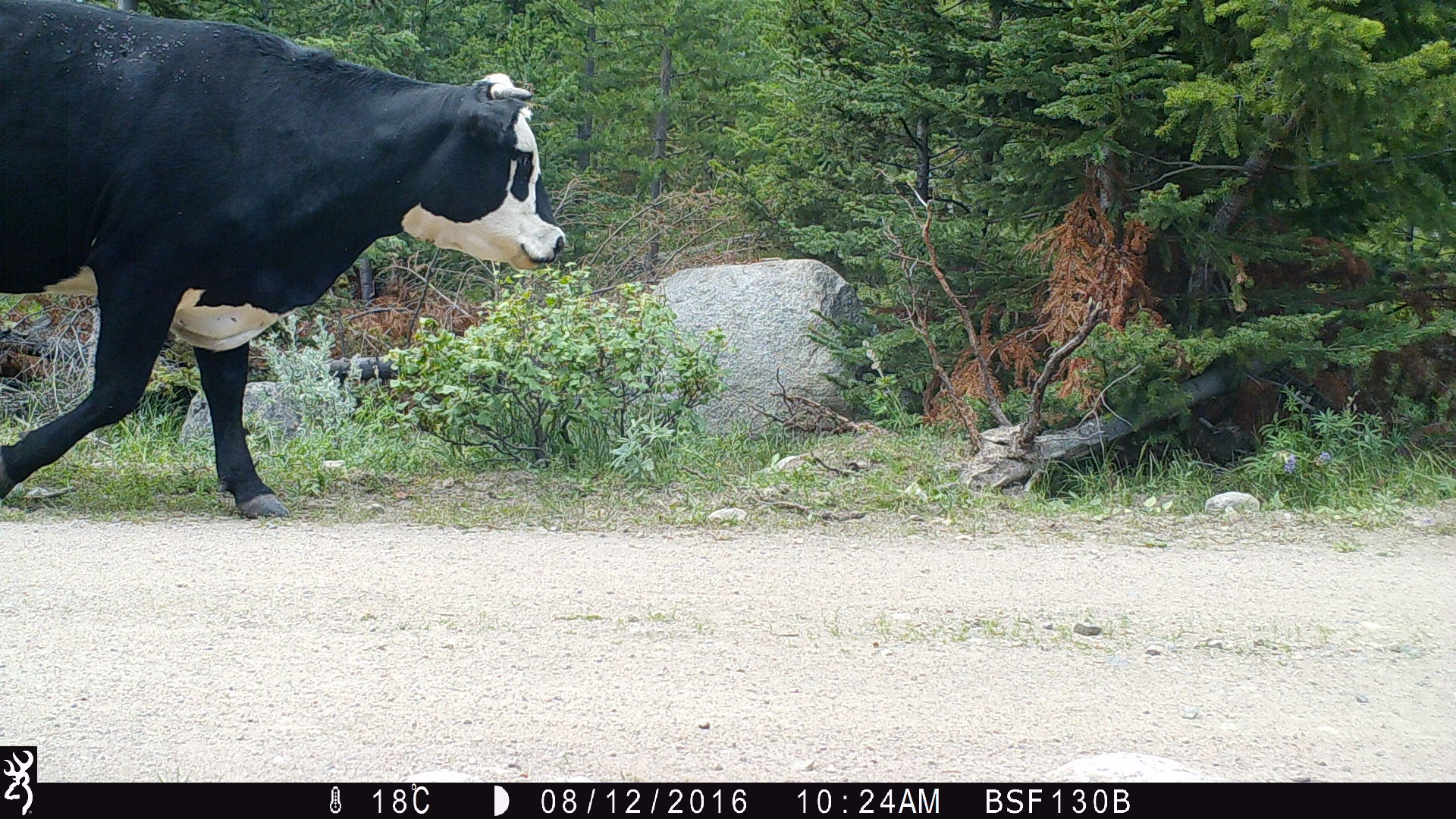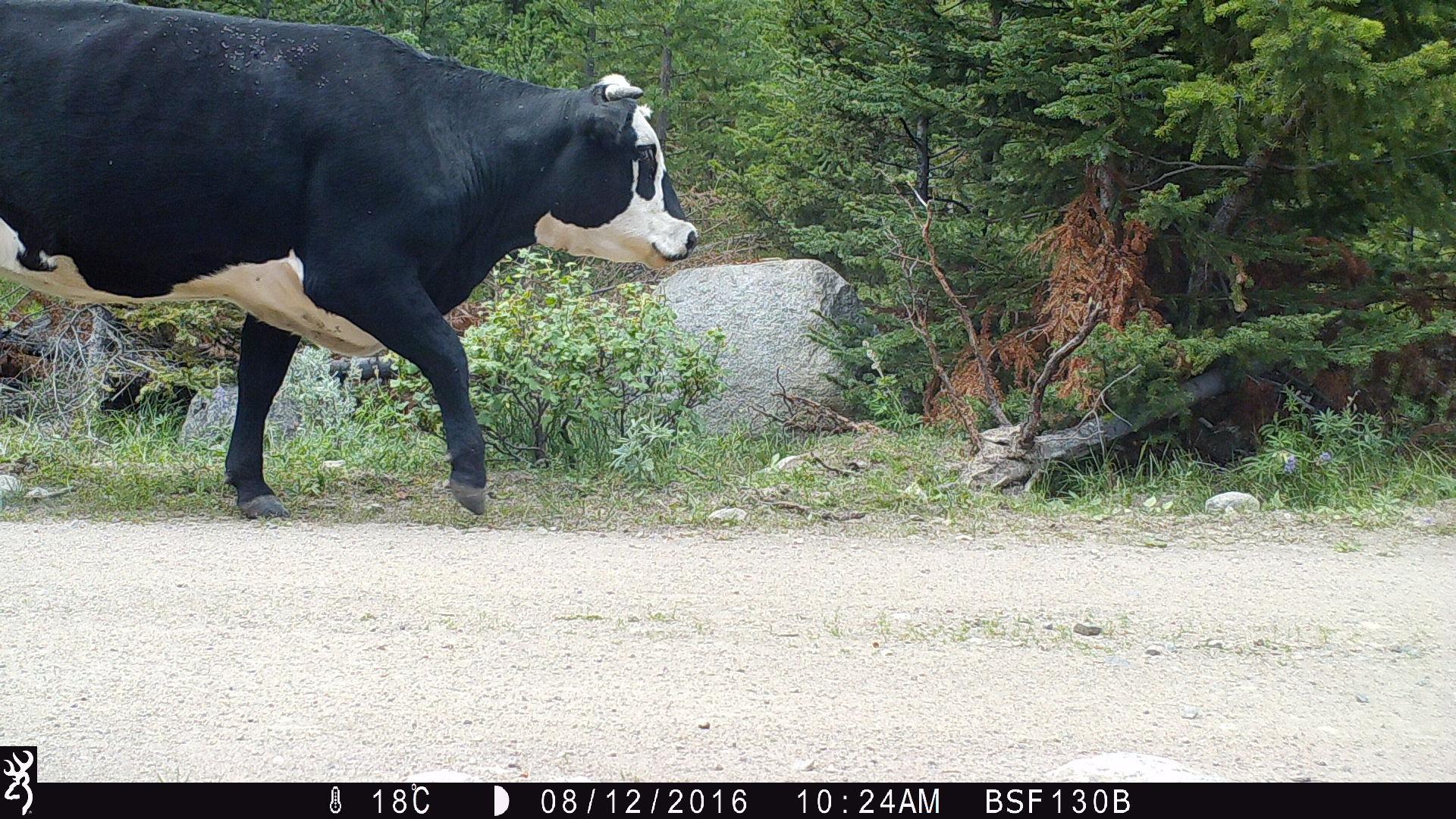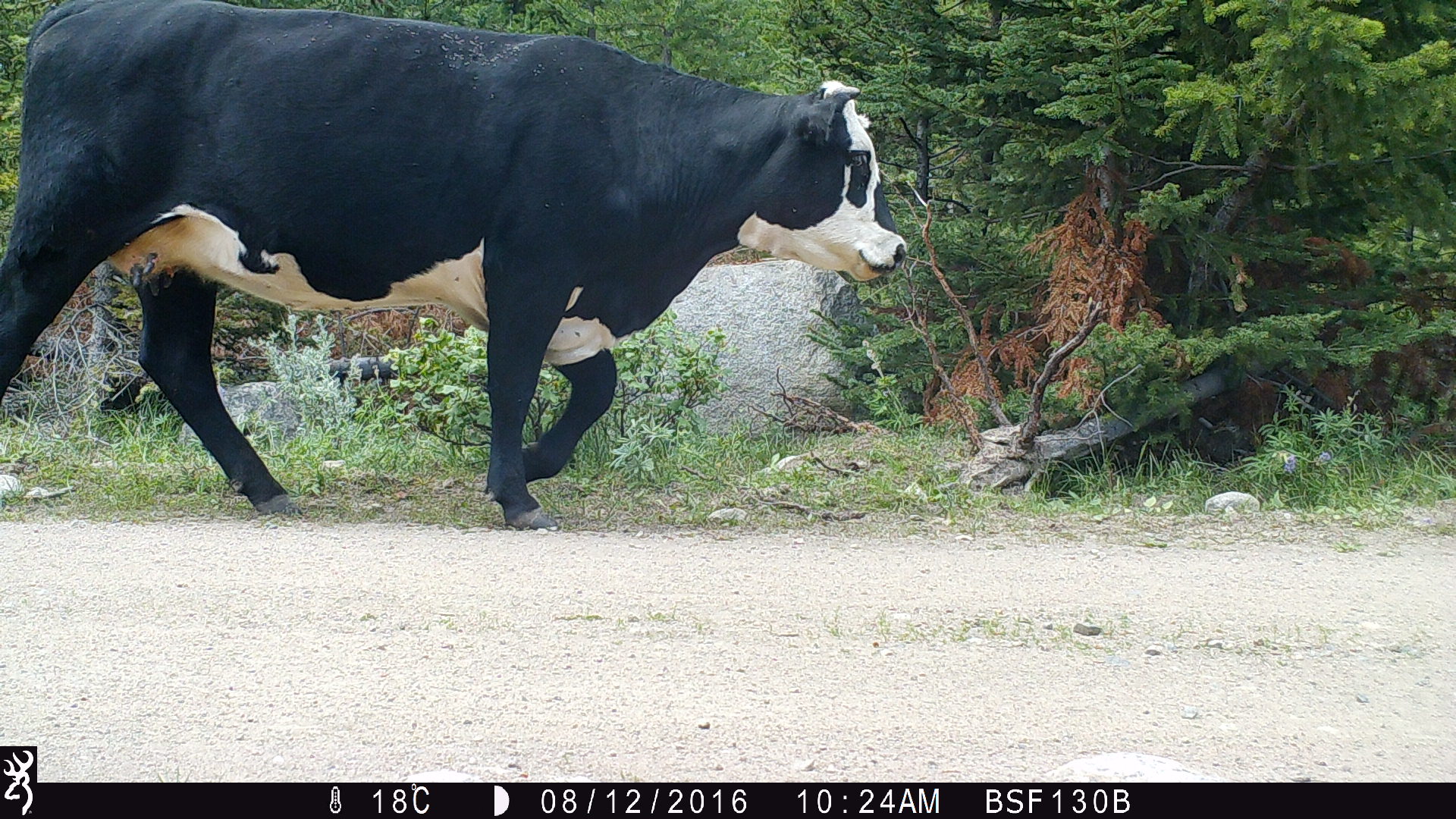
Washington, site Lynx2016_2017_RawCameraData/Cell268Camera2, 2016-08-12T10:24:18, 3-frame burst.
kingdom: Animalia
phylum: Chordata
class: Mammalia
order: Artiodactyla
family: Bovidae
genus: Bos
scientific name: Bos taurus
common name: domestic cattle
Domestic cattle (Bos taurus). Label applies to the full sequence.